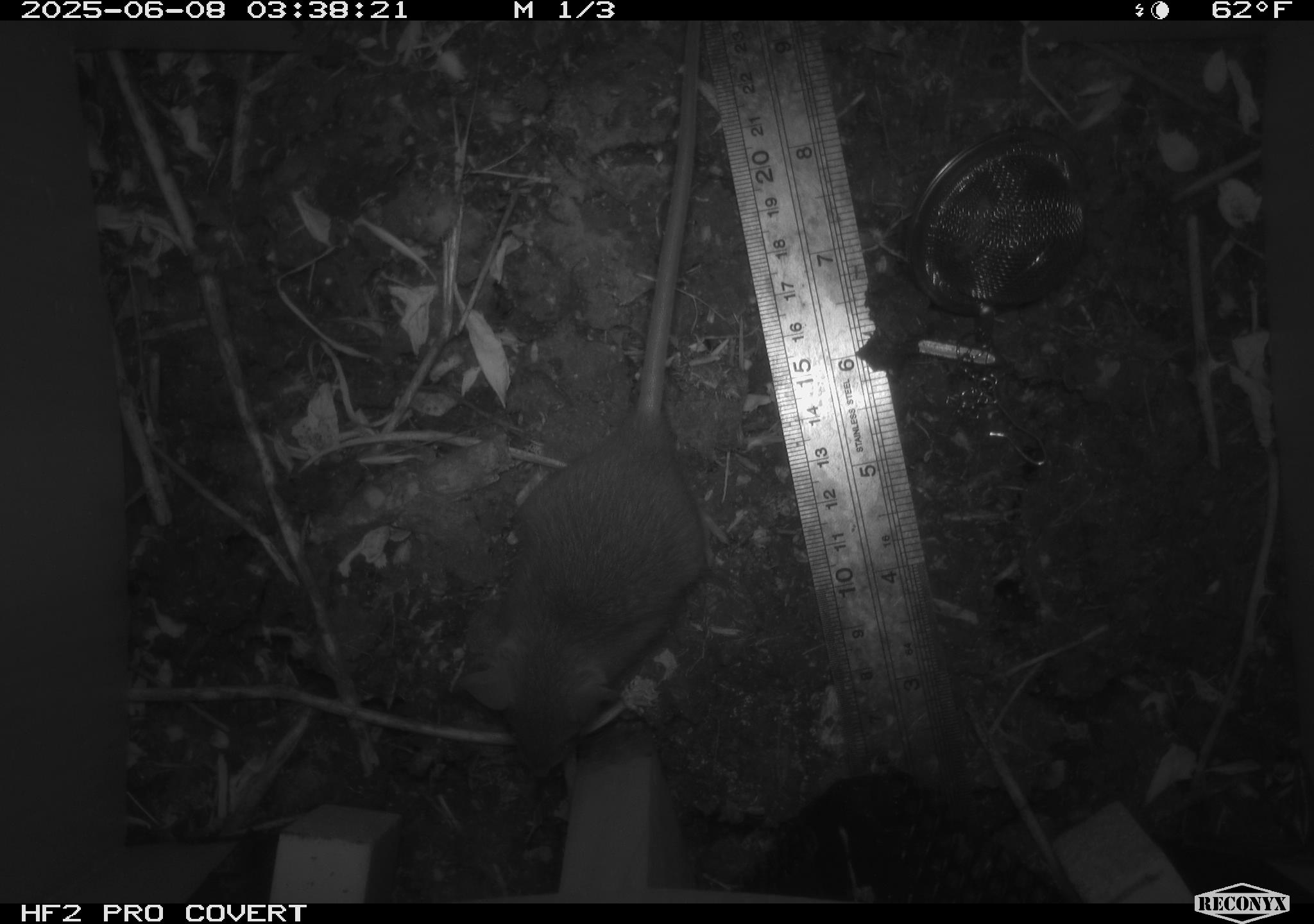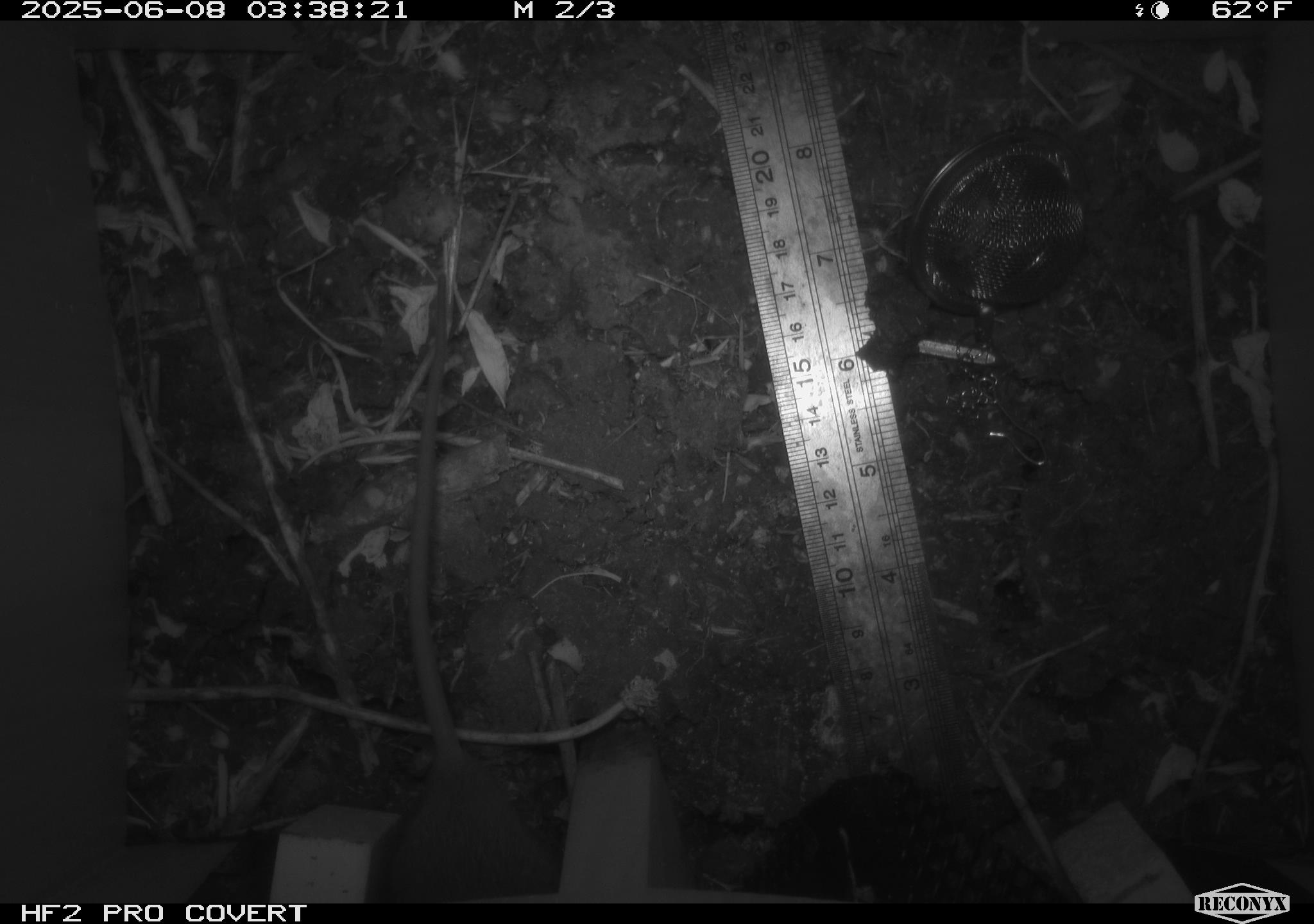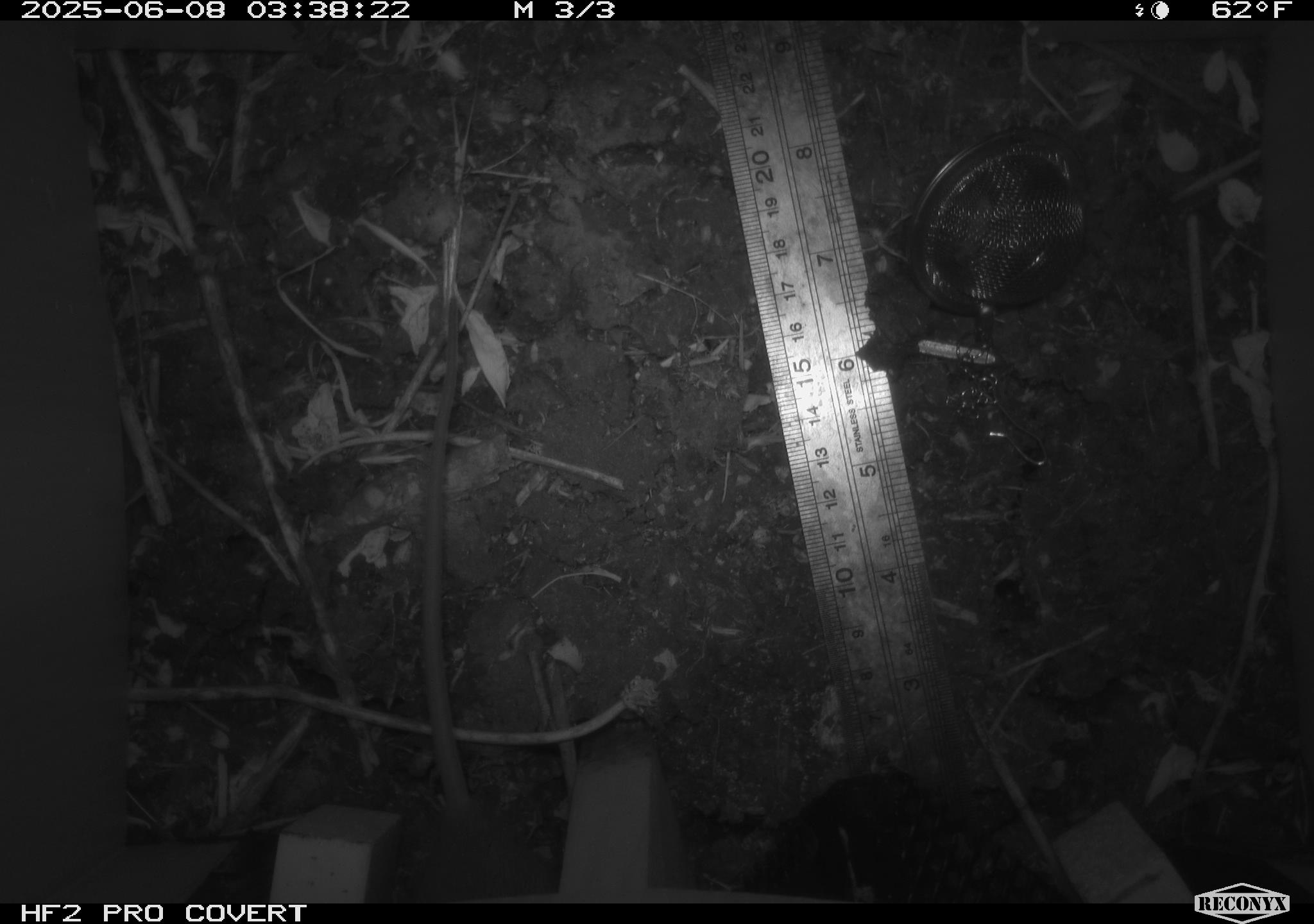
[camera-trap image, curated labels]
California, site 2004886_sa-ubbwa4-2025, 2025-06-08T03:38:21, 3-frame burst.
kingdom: Animalia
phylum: Chordata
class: Mammalia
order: Rodentia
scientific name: Rodentia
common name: rodent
Rodent (Rodentia).